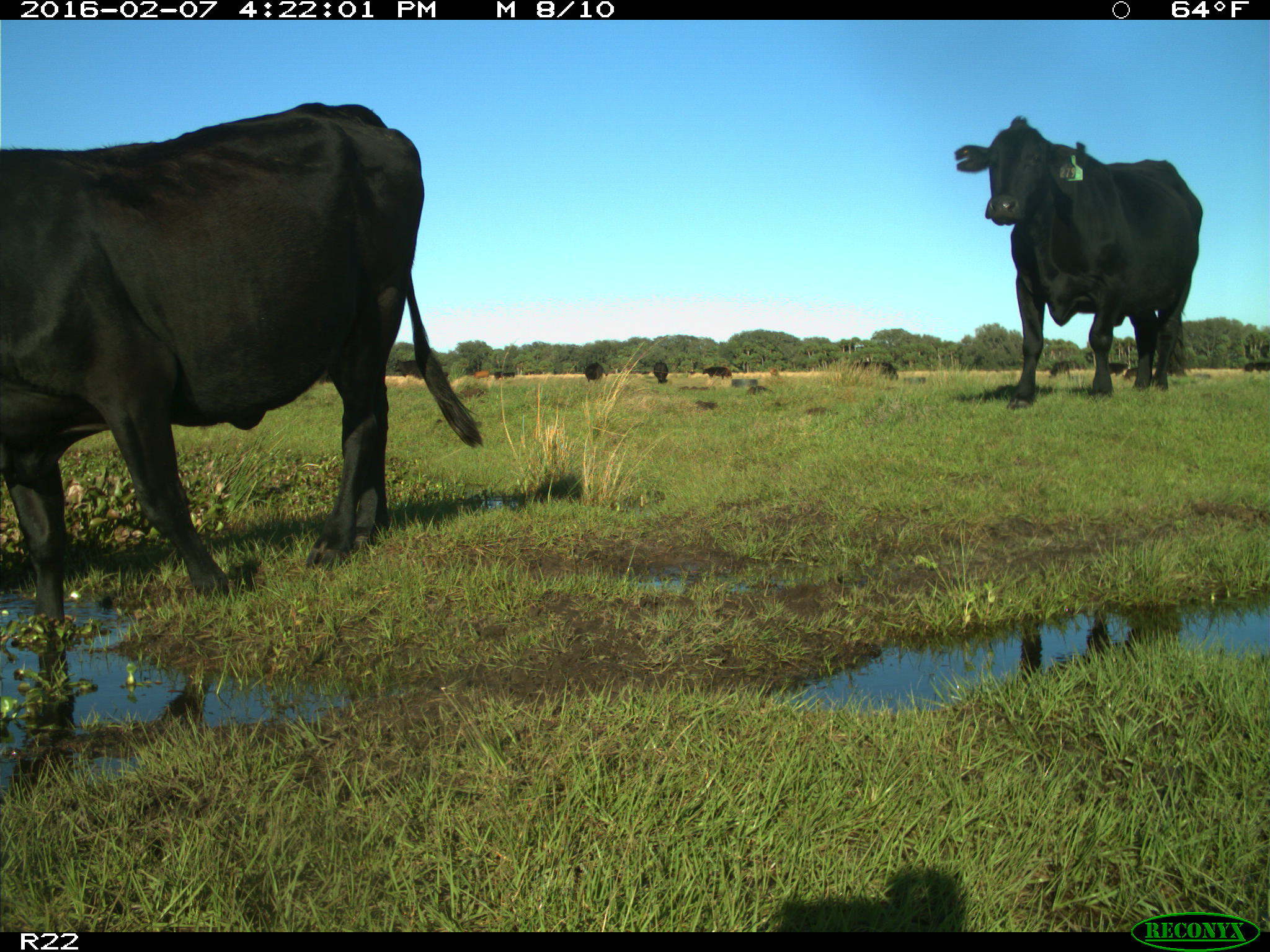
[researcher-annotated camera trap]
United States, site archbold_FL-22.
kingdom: Animalia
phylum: Chordata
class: Mammalia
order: Artiodactyla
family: Bovidae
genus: Bos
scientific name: Bos taurus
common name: domestic cow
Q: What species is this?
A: Bos taurus (domestic cow).